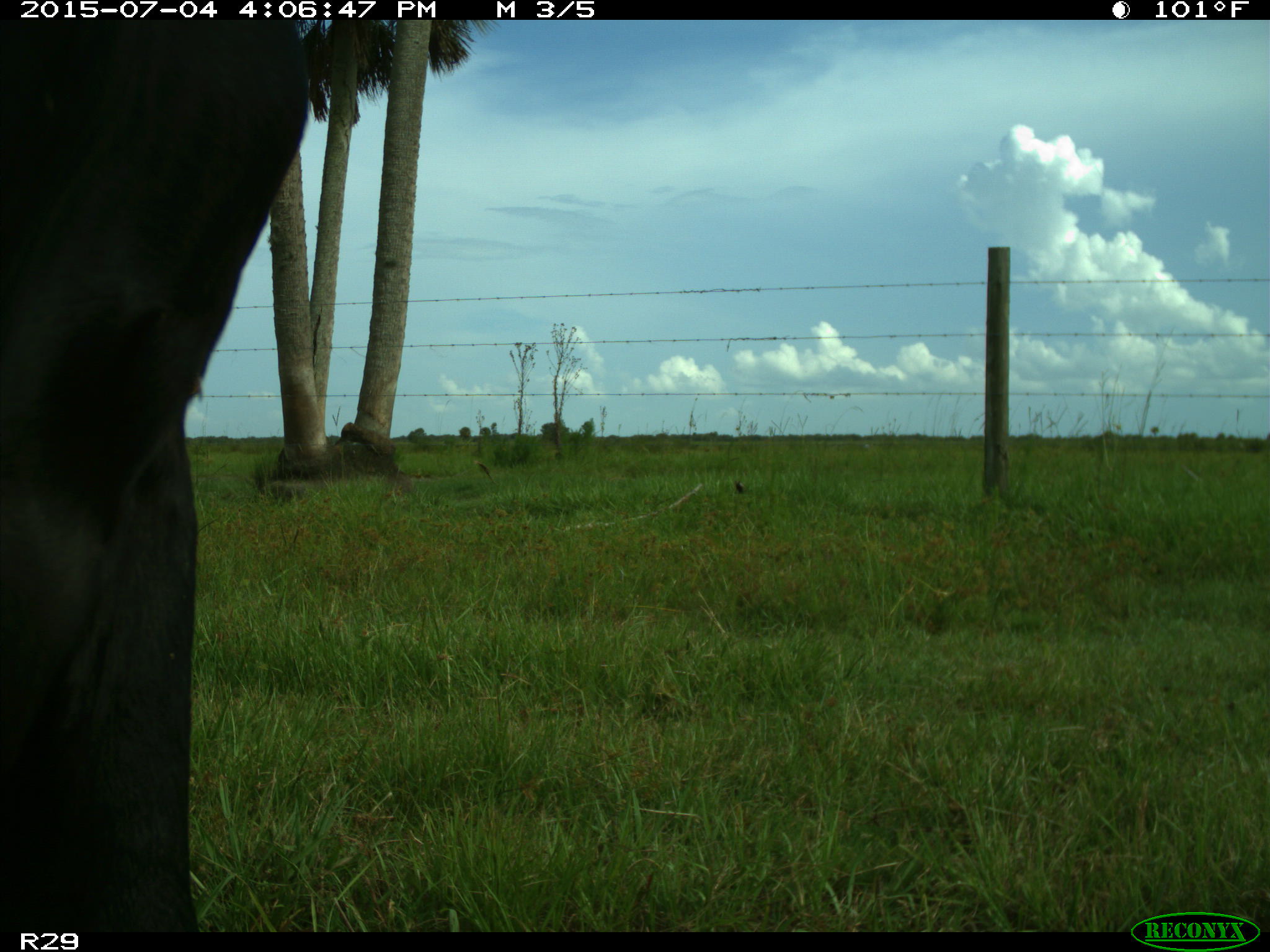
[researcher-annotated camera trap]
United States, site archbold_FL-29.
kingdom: Animalia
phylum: Chordata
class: Mammalia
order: Artiodactyla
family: Bovidae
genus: Bos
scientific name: Bos taurus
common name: domestic cow